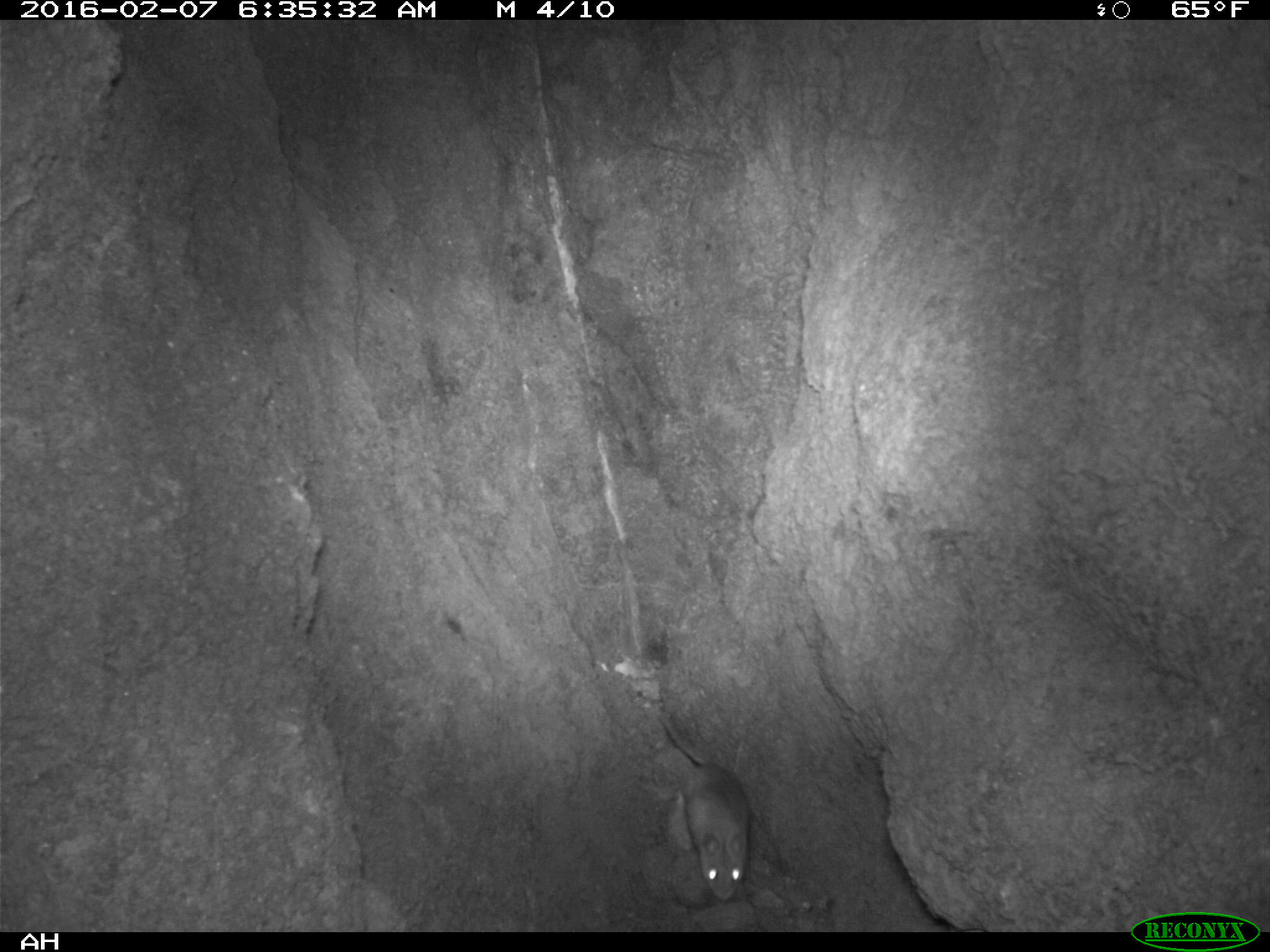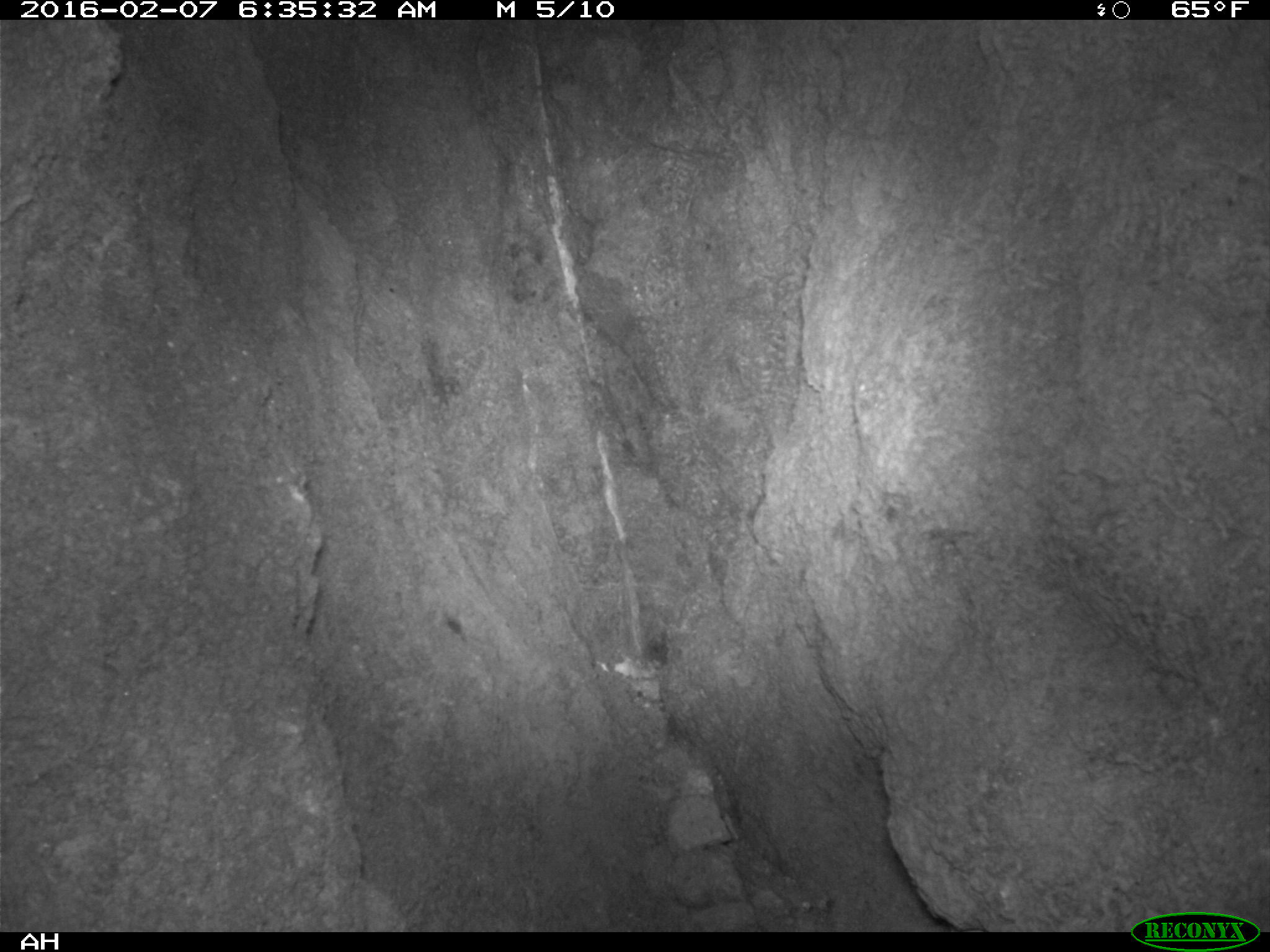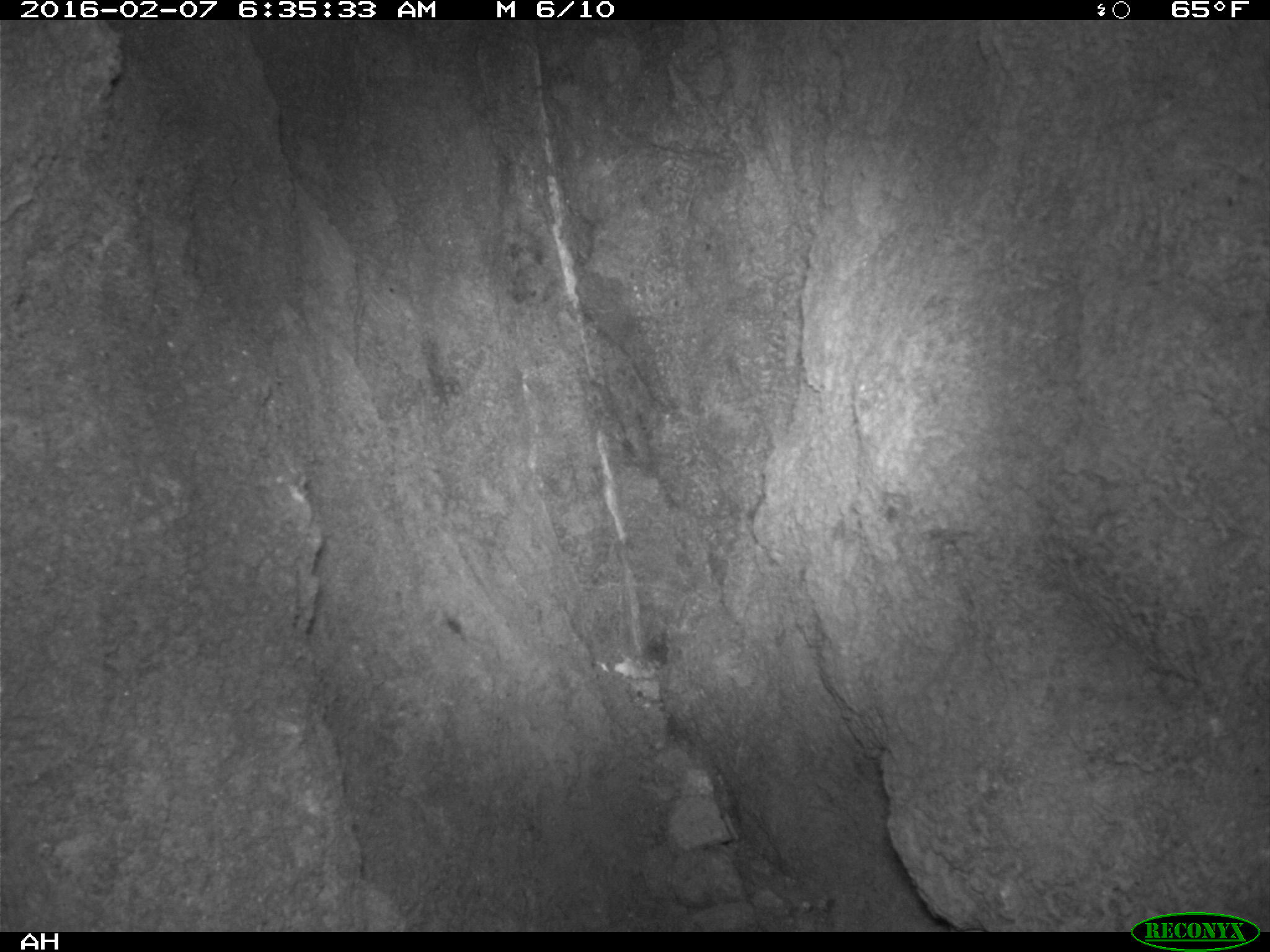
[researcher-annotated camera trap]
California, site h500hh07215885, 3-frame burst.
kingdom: Animalia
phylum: Chordata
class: Mammalia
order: Rodentia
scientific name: Rodentia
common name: rodent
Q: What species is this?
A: Rodent (Rodentia).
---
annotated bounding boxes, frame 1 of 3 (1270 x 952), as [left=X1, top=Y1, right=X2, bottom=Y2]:
rodent: [left=658, top=718, right=750, bottom=901]